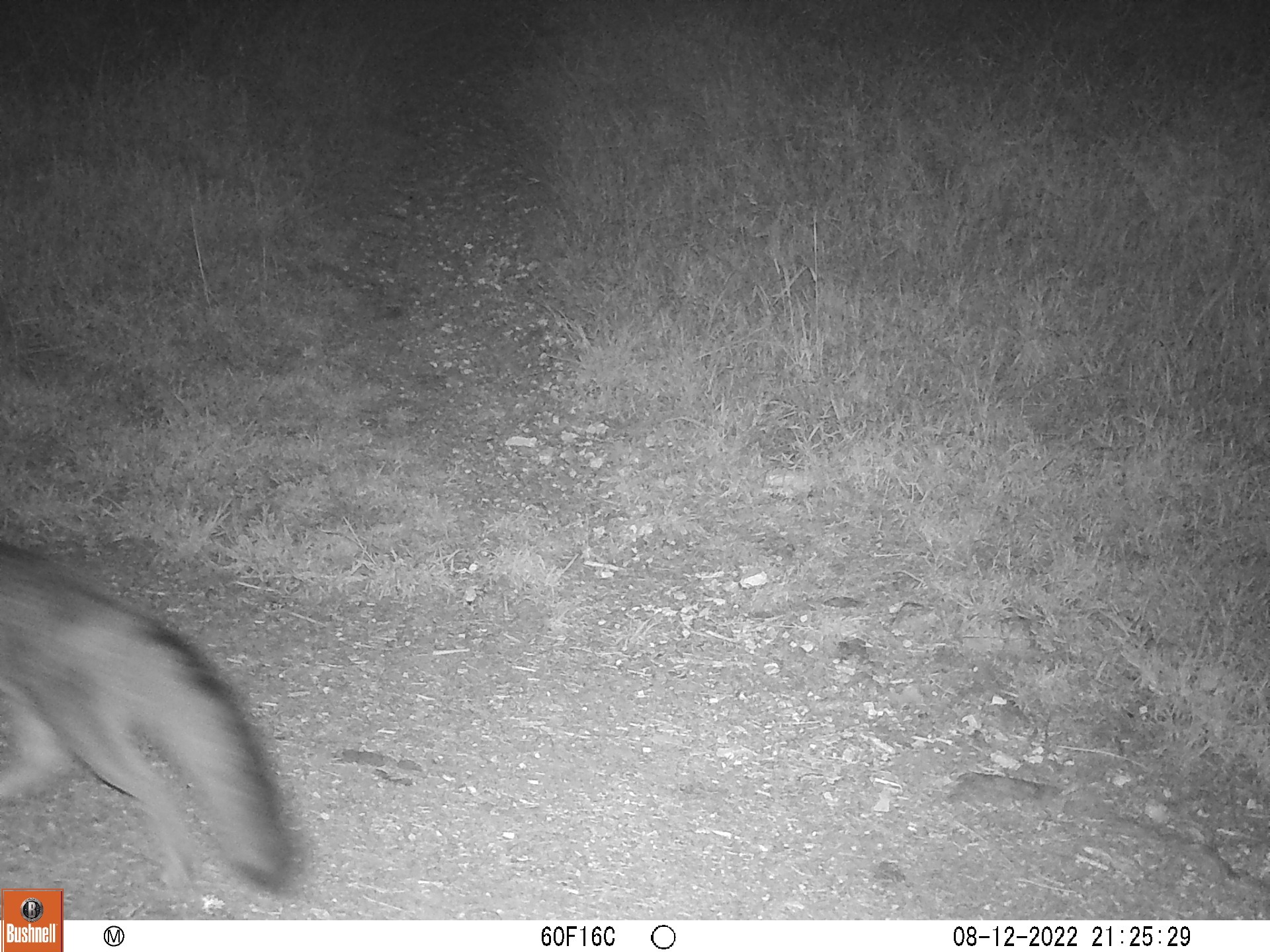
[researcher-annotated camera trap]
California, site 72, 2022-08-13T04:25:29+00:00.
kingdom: Animalia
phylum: Chordata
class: Mammalia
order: Carnivora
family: Canidae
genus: Urocyon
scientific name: Urocyon cinereoargenteus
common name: gray fox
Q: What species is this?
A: Gray fox (Urocyon cinereoargenteus).